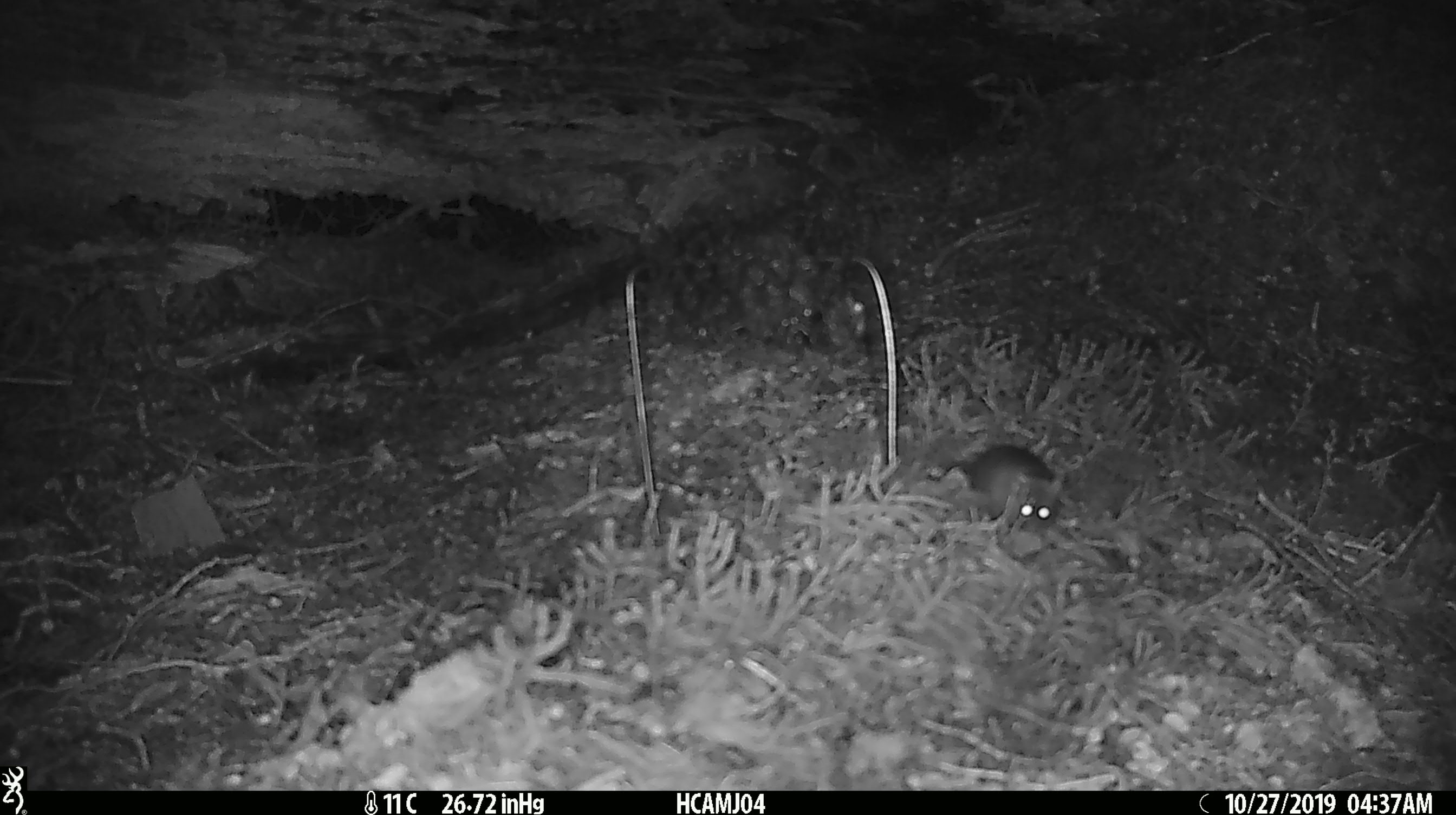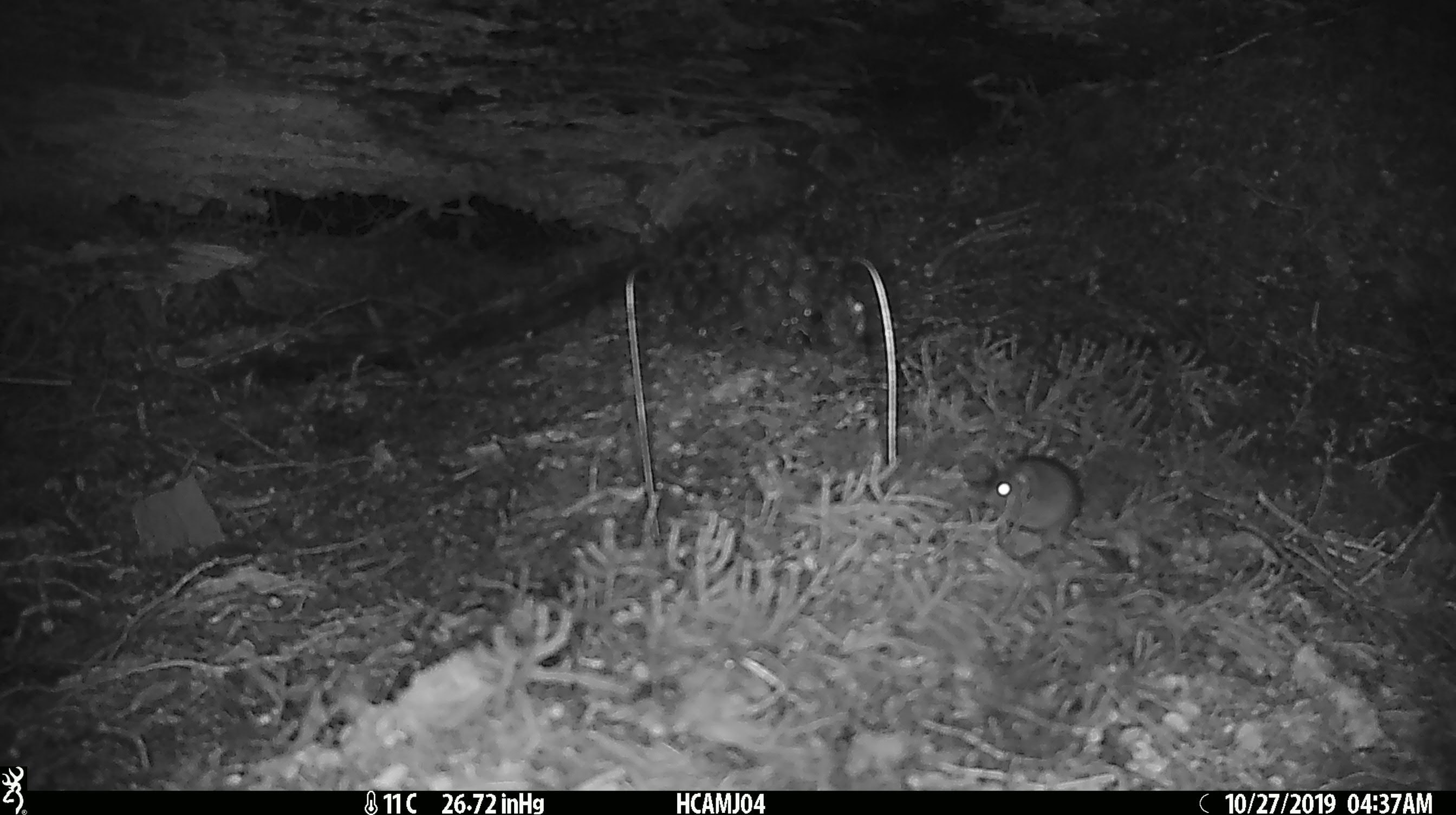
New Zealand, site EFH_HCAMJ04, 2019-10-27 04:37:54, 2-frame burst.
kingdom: Animalia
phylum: Chordata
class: Mammalia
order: Rodentia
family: Muridae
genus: Mus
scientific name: Mus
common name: mouse